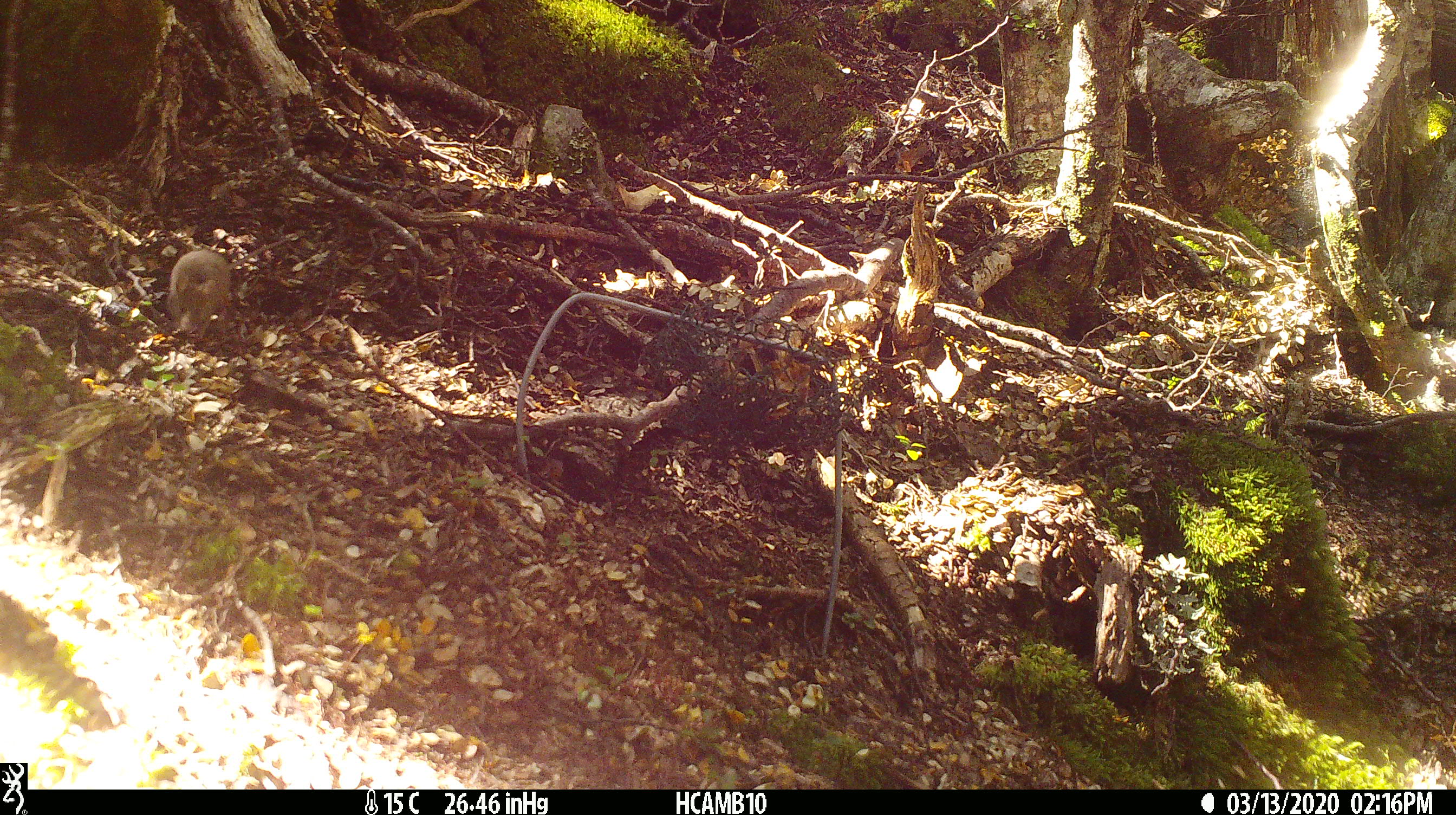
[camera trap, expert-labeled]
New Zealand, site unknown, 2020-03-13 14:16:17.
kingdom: Animalia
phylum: Chordata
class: Mammalia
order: Rodentia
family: Muridae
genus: Mus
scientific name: Mus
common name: mouse